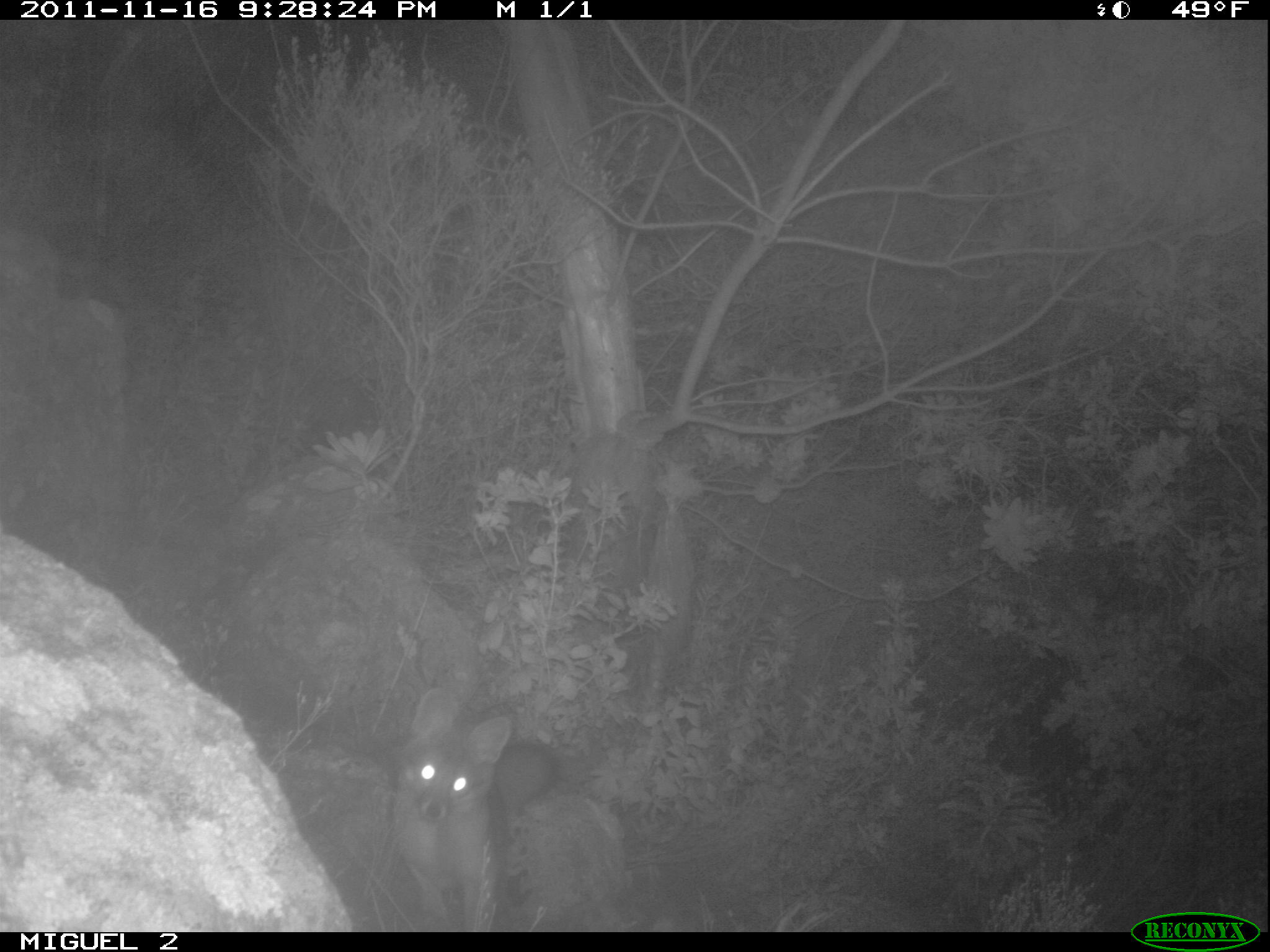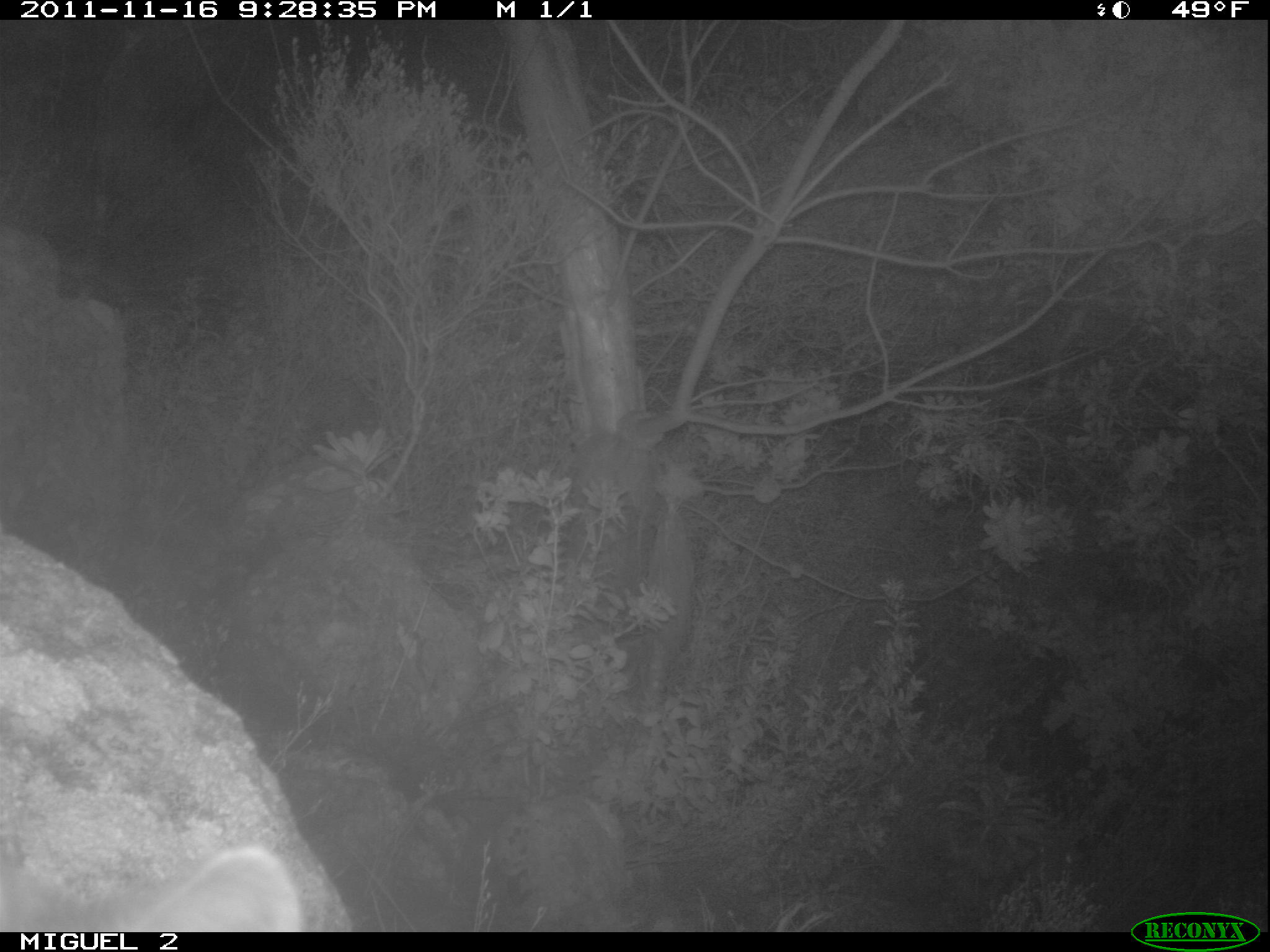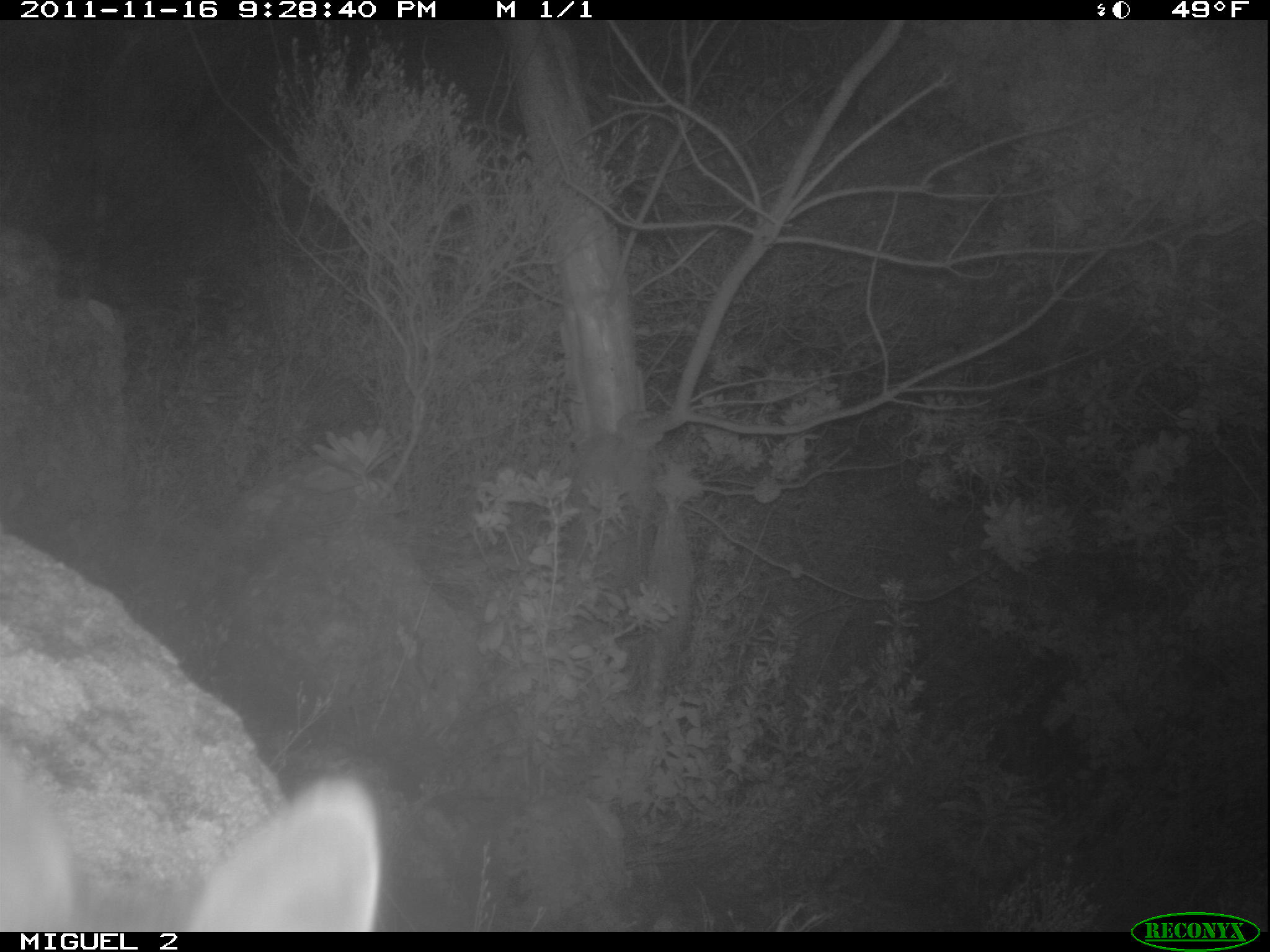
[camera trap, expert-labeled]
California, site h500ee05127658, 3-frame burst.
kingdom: Animalia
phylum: Chordata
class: Mammalia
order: Carnivora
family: Canidae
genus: Urocyon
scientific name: Urocyon littoralis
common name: island fox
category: fox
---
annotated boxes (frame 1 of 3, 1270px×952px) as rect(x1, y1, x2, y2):
fox: rect(390, 686, 558, 931)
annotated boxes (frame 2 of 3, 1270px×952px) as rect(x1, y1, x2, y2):
fox: rect(110, 842, 305, 932)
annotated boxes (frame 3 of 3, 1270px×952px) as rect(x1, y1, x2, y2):
fox: rect(0, 749, 384, 930)